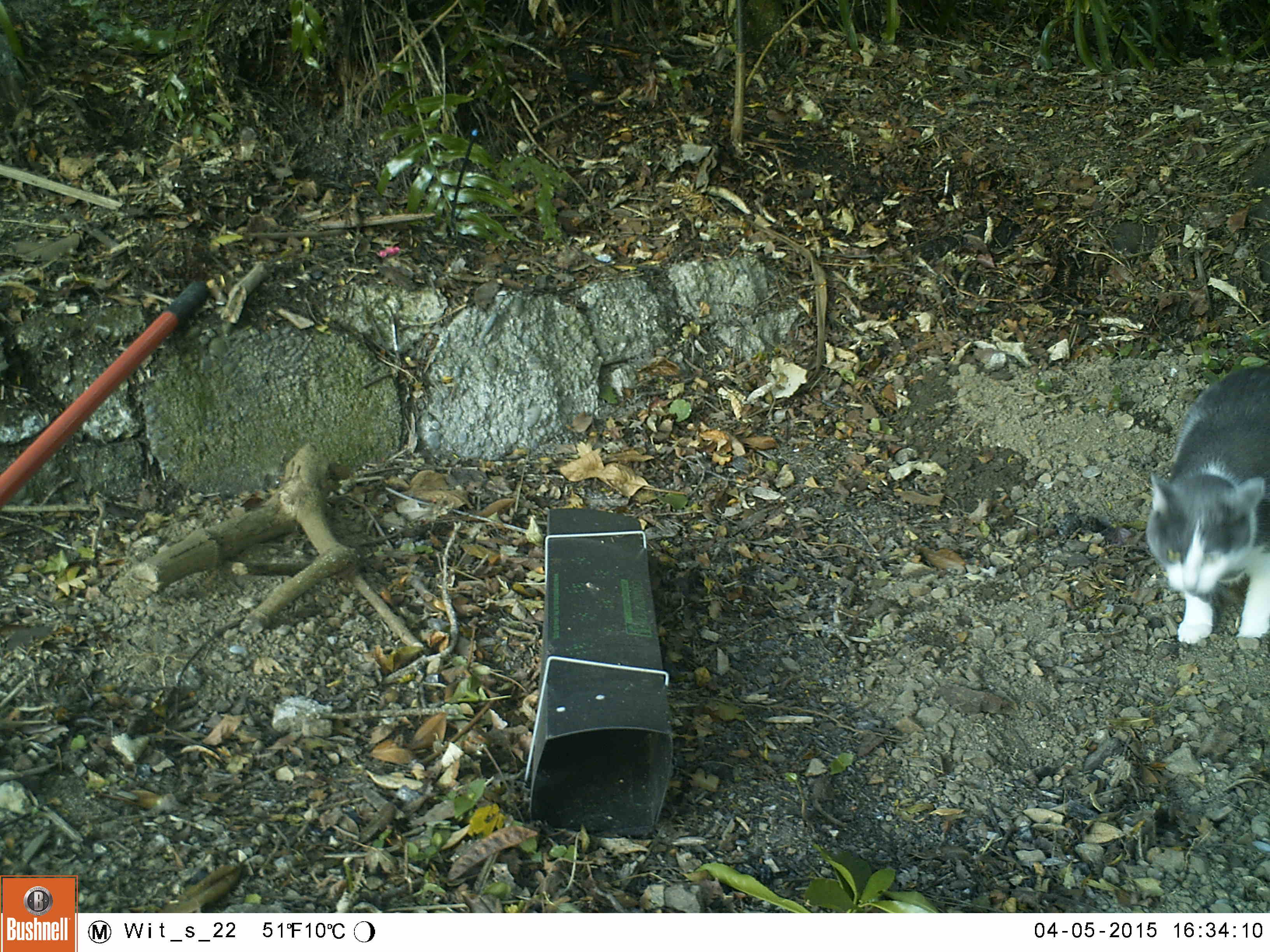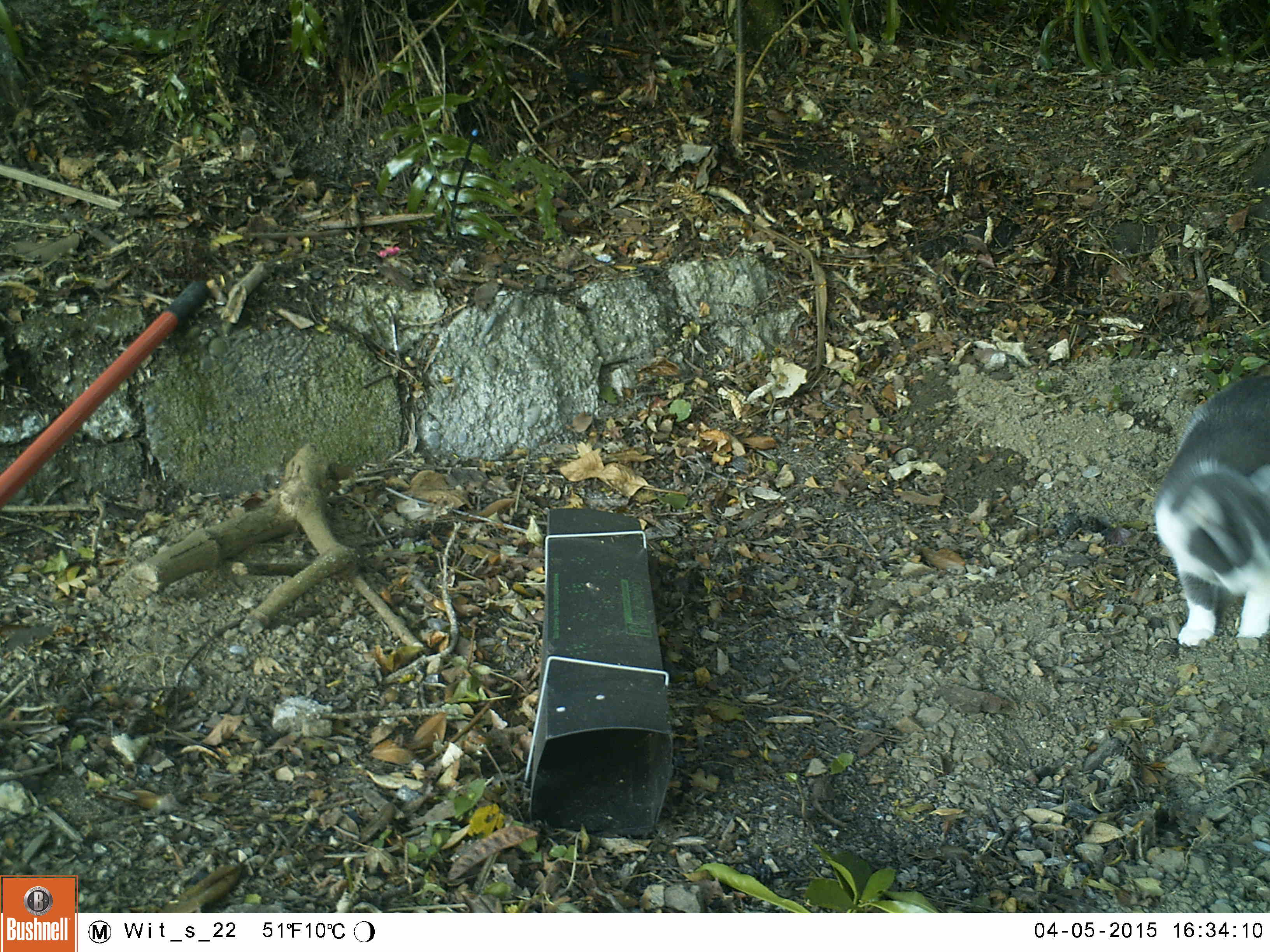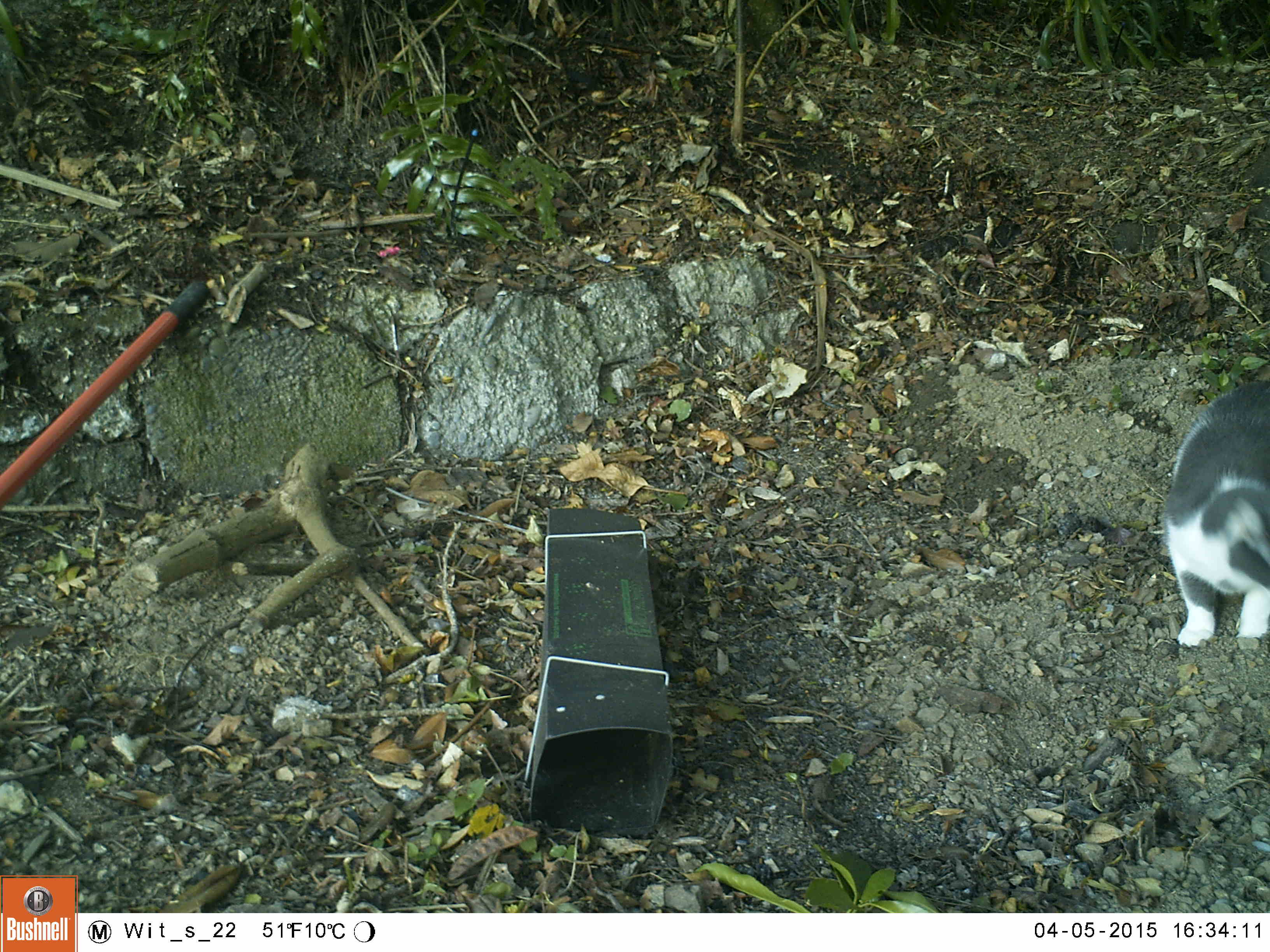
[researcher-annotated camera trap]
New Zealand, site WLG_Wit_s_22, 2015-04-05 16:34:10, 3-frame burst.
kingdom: Animalia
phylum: Chordata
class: Mammalia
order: Carnivora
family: Felidae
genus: Felis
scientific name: Felis catus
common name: domestic cat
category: cat